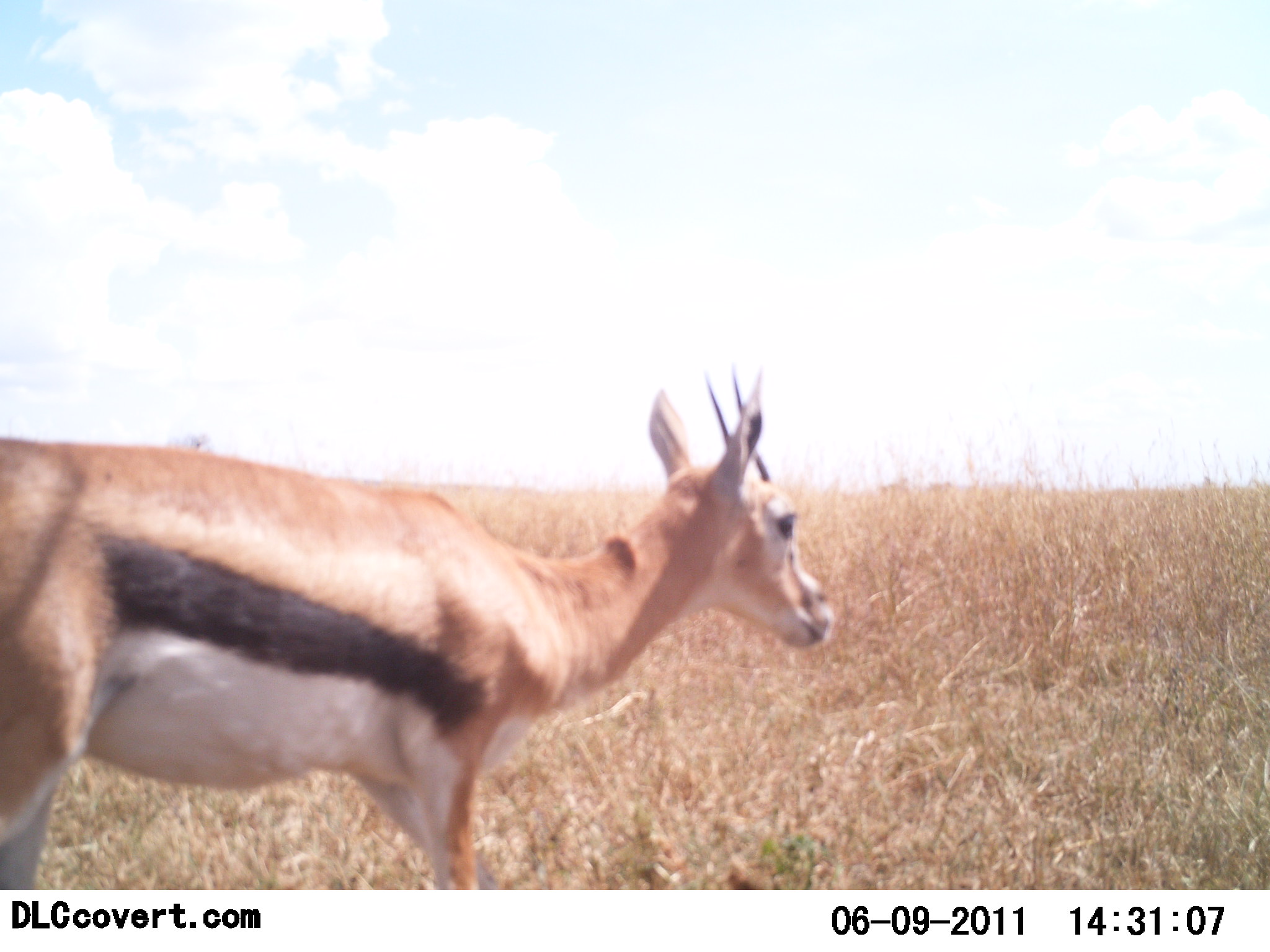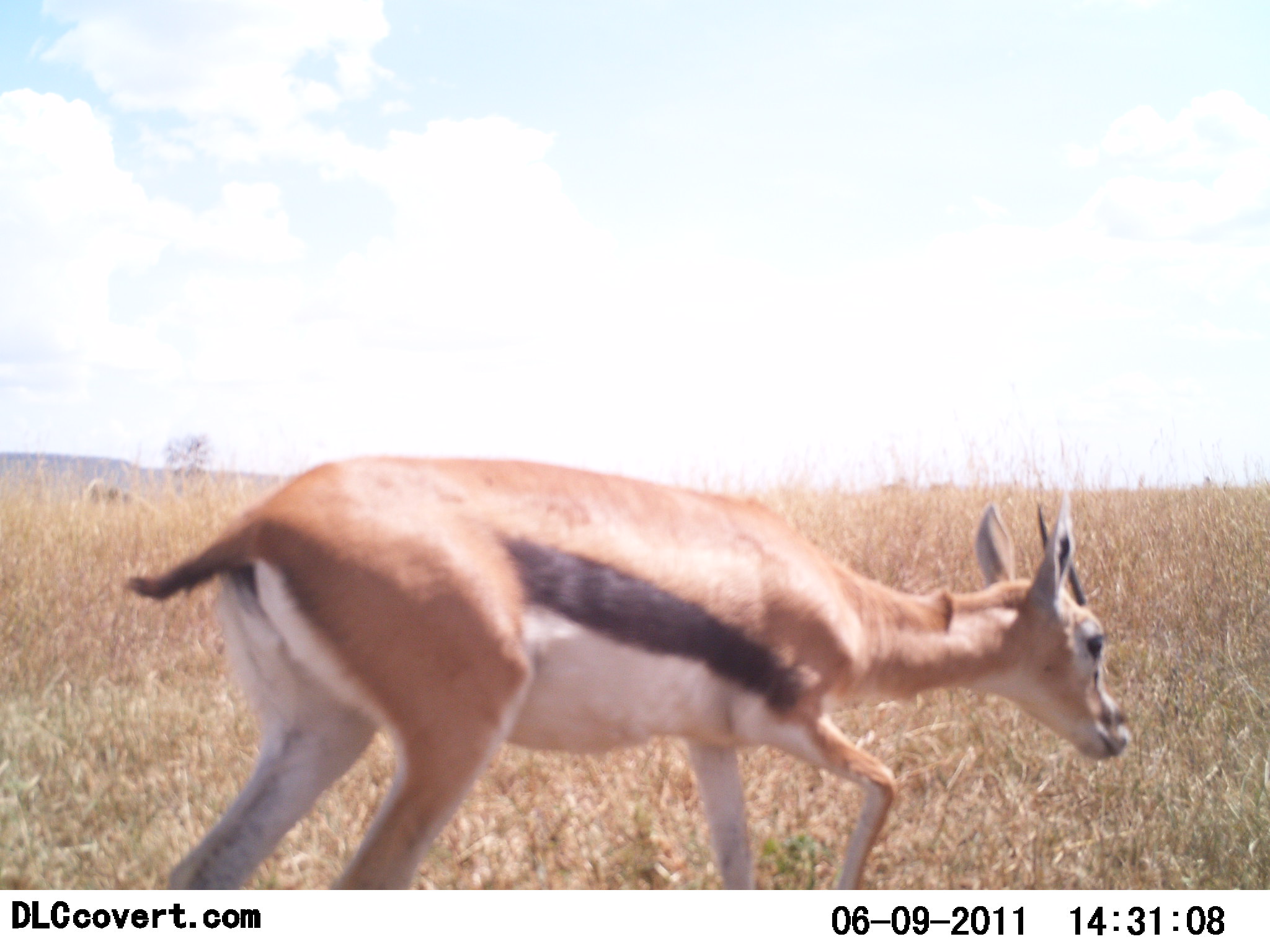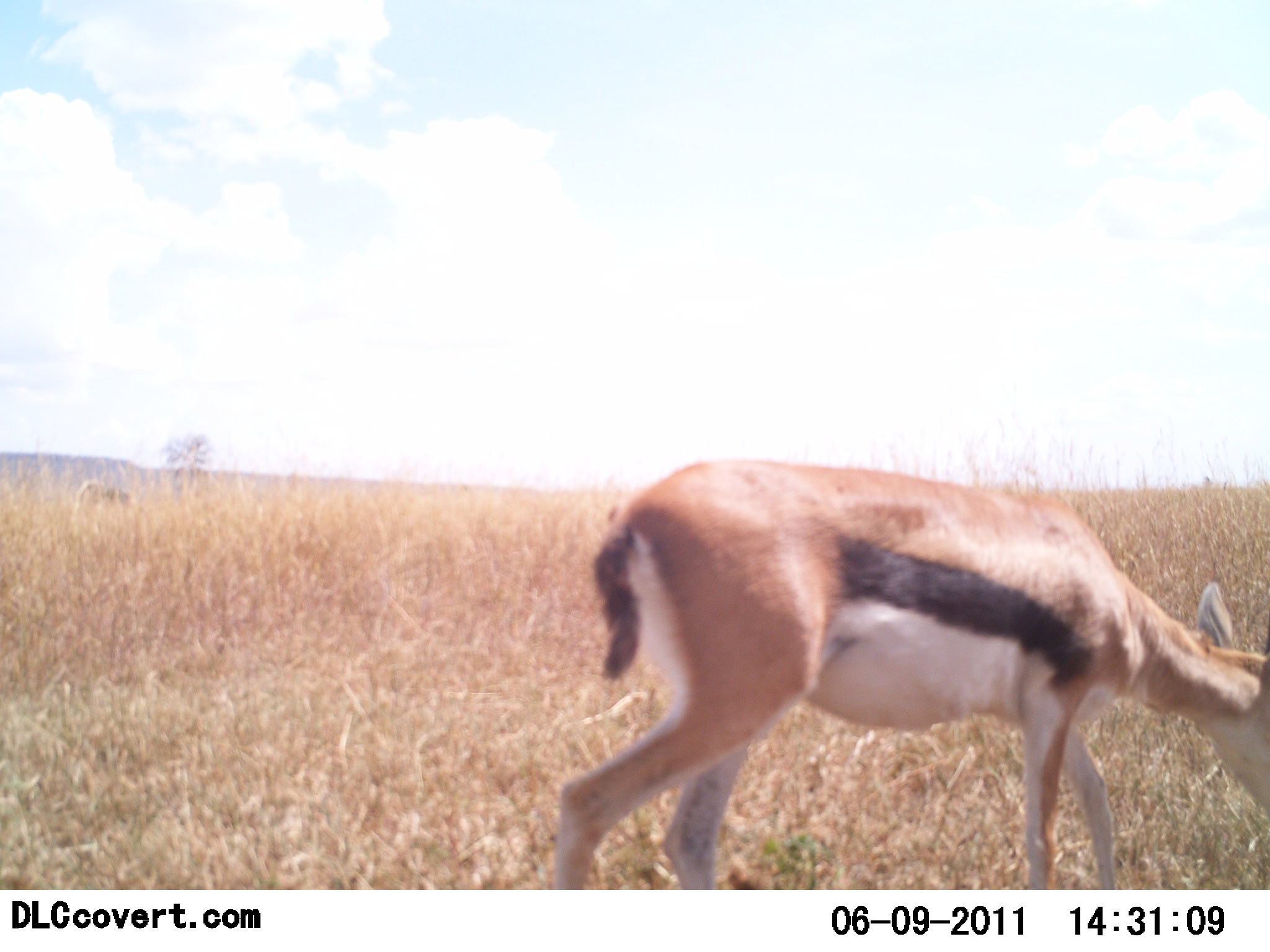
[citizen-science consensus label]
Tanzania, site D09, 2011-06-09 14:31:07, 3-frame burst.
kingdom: Animalia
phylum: Chordata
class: Mammalia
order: Artiodactyla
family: Bovidae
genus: Eudorcas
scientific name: Eudorcas thomsonii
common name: thomson's gazelle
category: gazellethomsons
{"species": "gazellethomsons (thomson's gazelle) (Eudorcas thomsonii)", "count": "1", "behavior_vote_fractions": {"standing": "0%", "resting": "0%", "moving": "92%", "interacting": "0%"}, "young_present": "8%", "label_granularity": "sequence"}